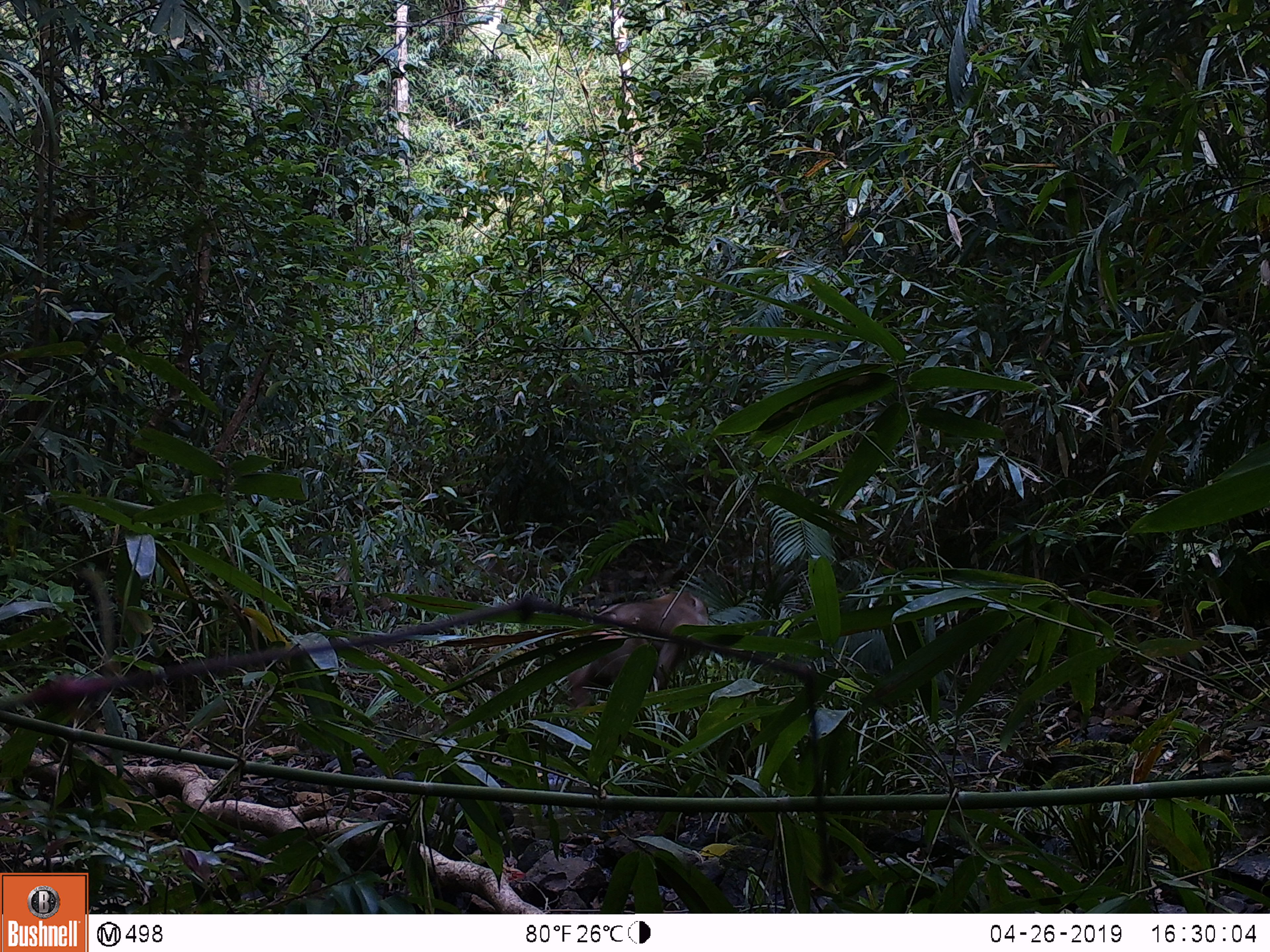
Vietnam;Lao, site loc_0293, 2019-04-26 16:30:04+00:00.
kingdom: Animalia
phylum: Chordata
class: Mammalia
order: Primates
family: Cercopithecidae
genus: Macaca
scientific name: Macaca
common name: macaque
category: unidentified macaque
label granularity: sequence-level